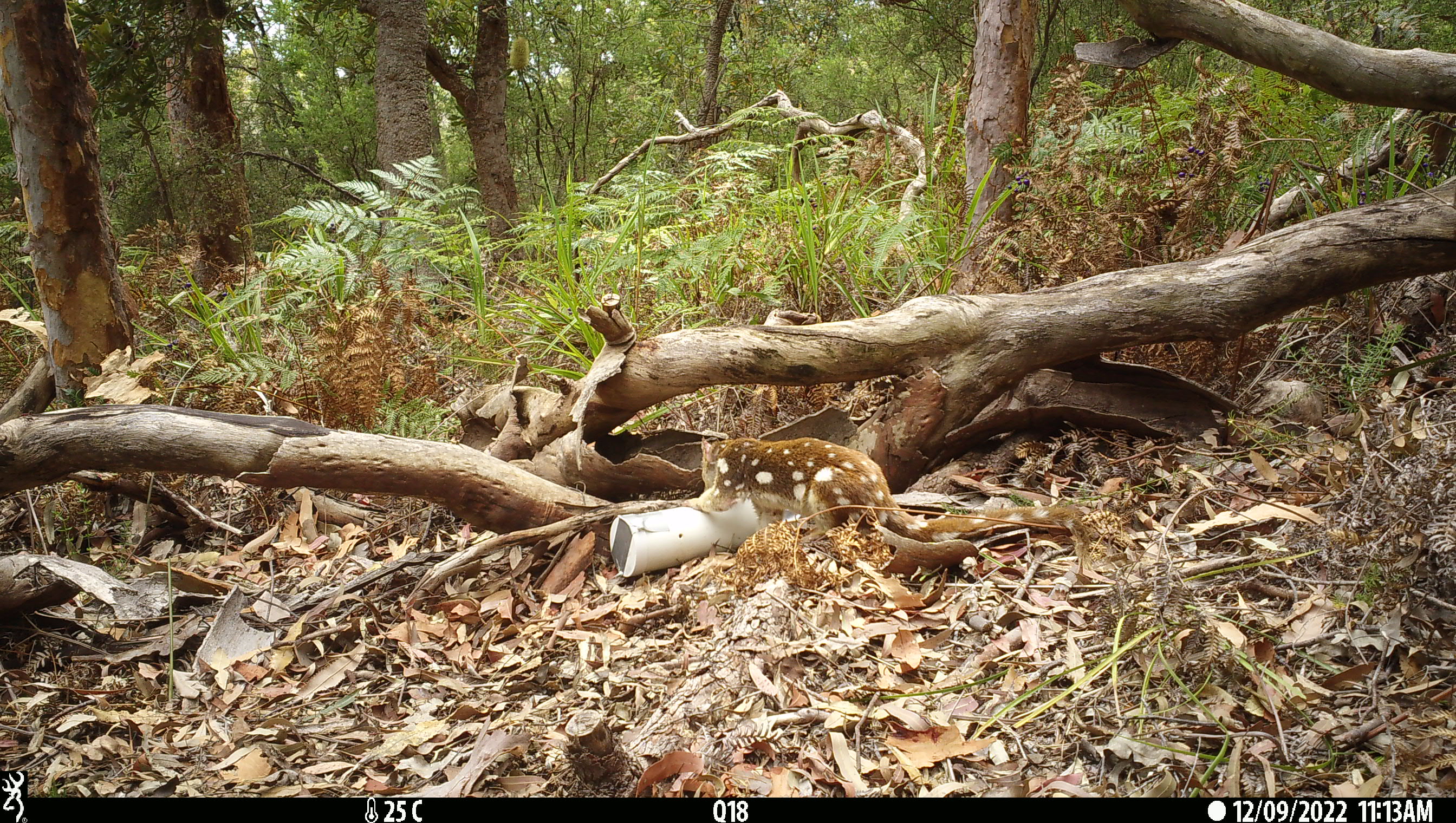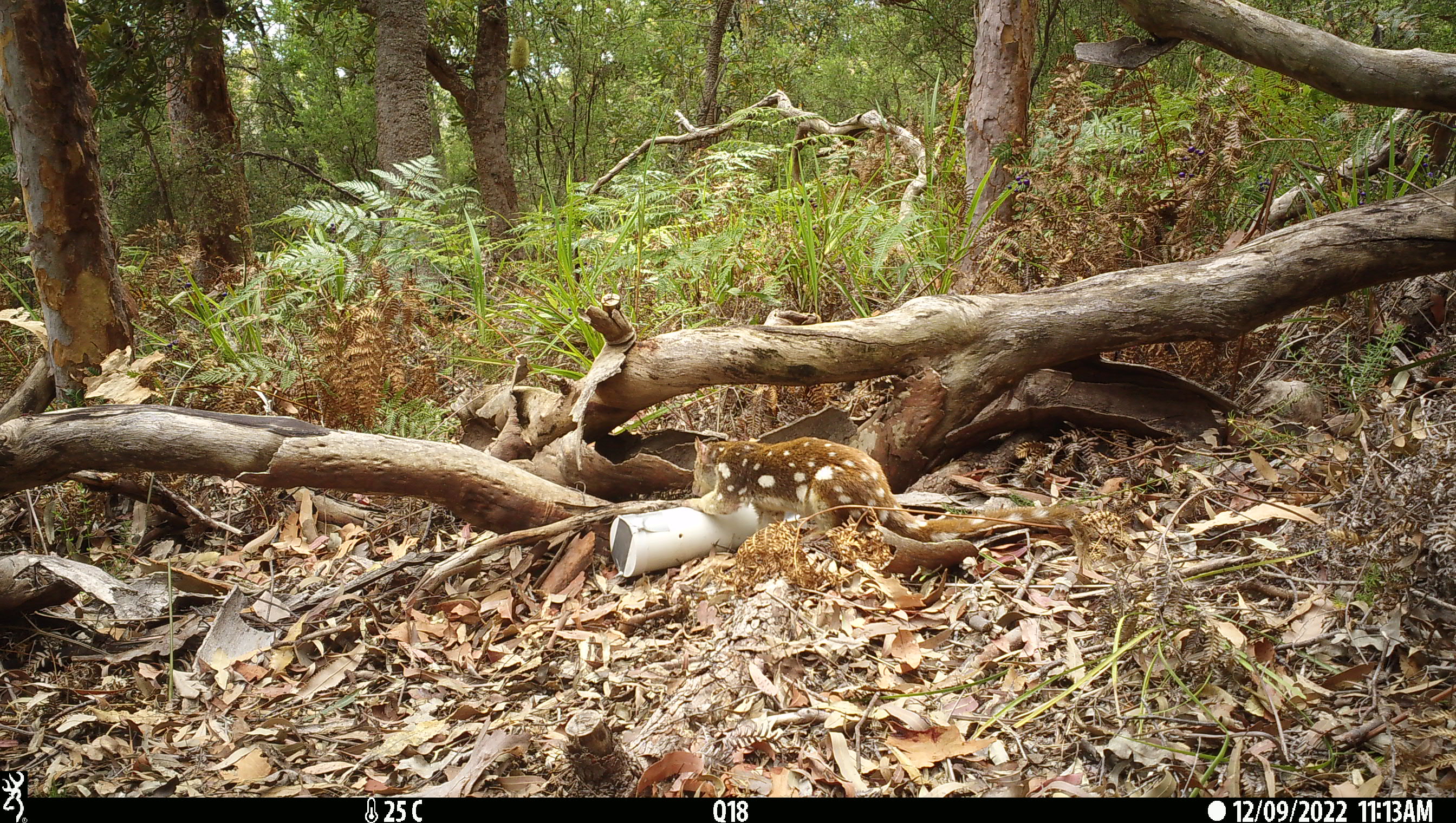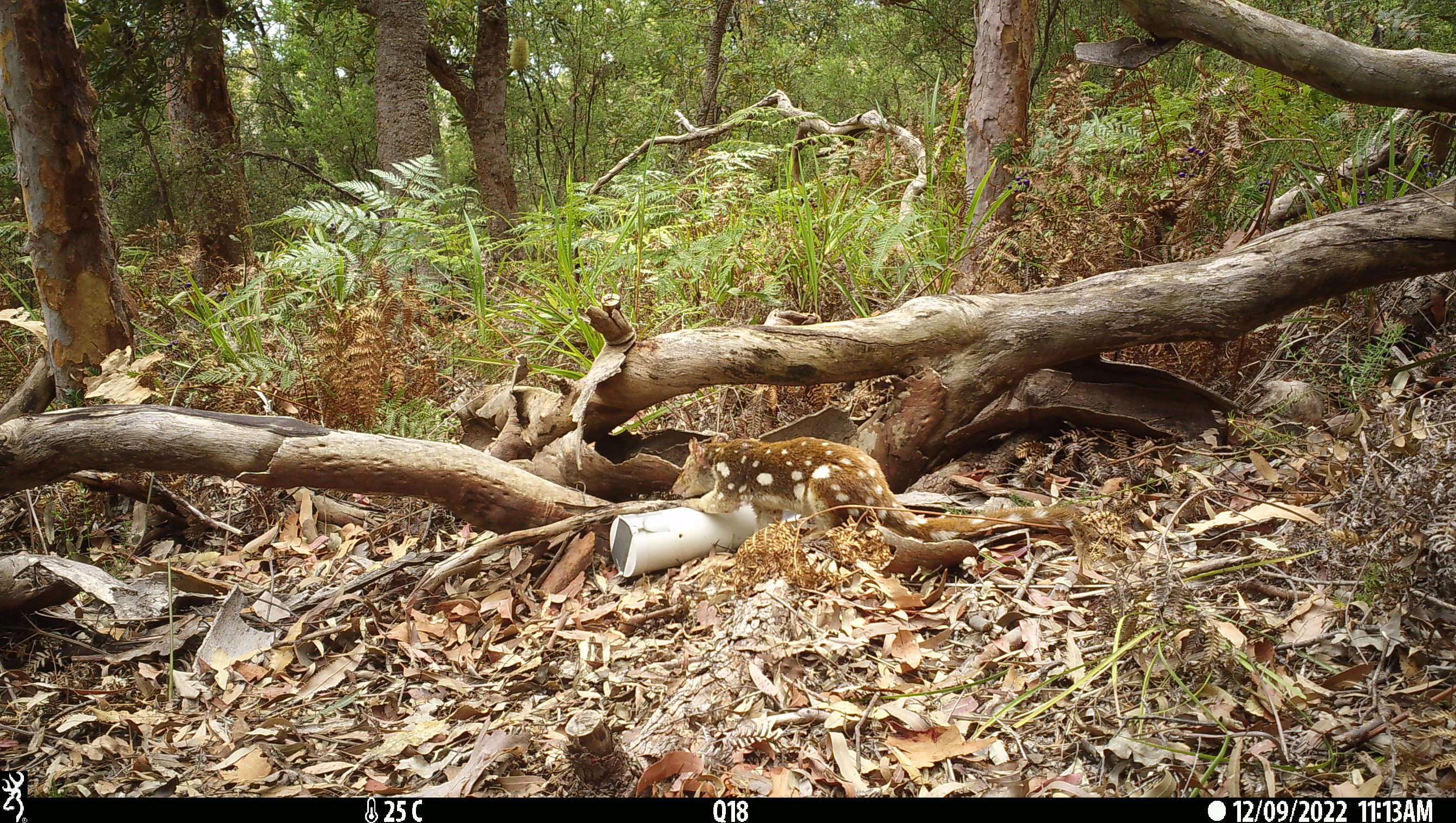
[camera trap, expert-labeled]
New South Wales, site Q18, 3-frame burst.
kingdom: Animalia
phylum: Chordata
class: Mammalia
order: Dasyuromorphia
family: Dasyuridae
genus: Dasyurus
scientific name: Dasyurus maculatus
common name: spotted-tailed quoll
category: quoll